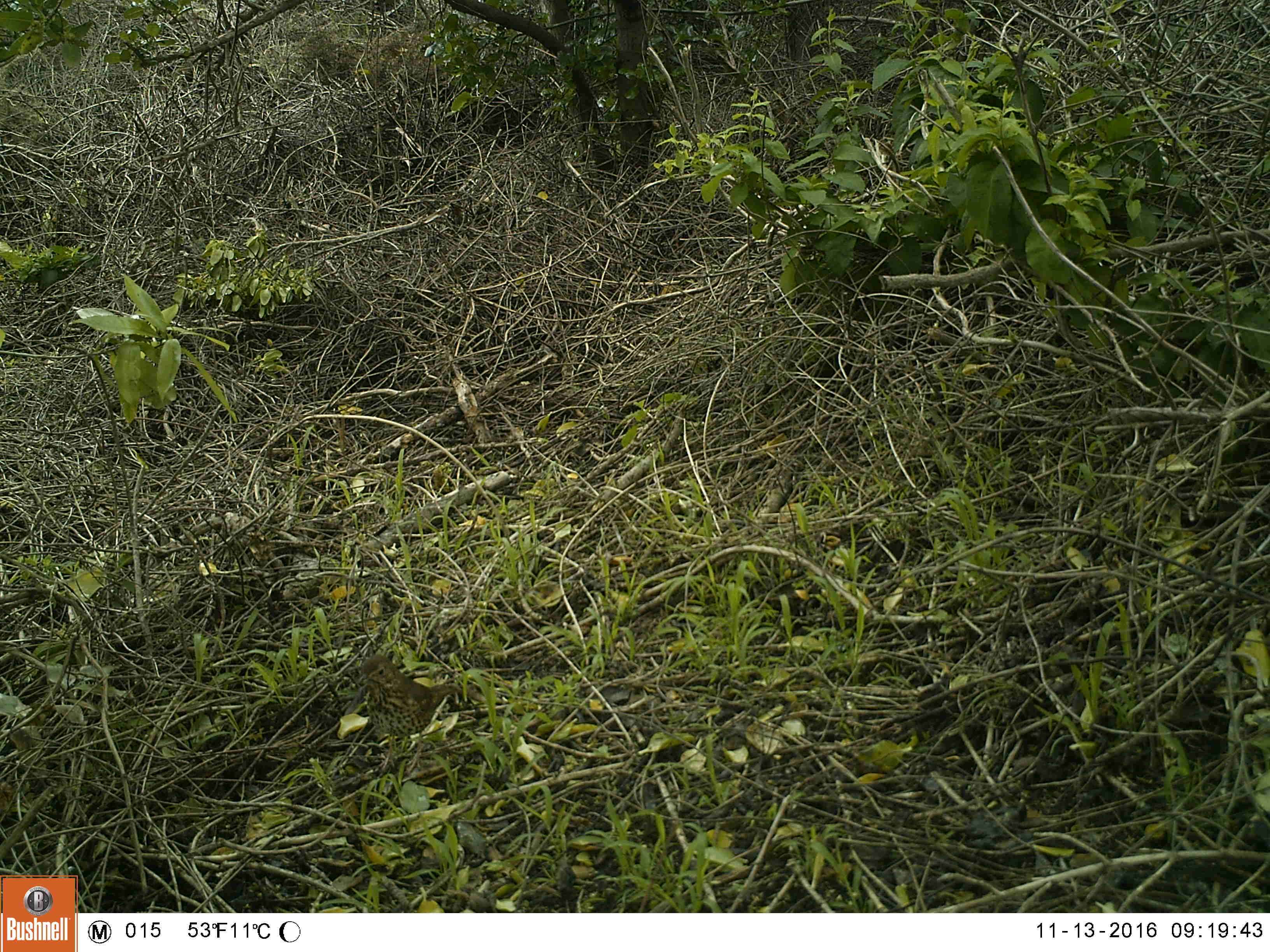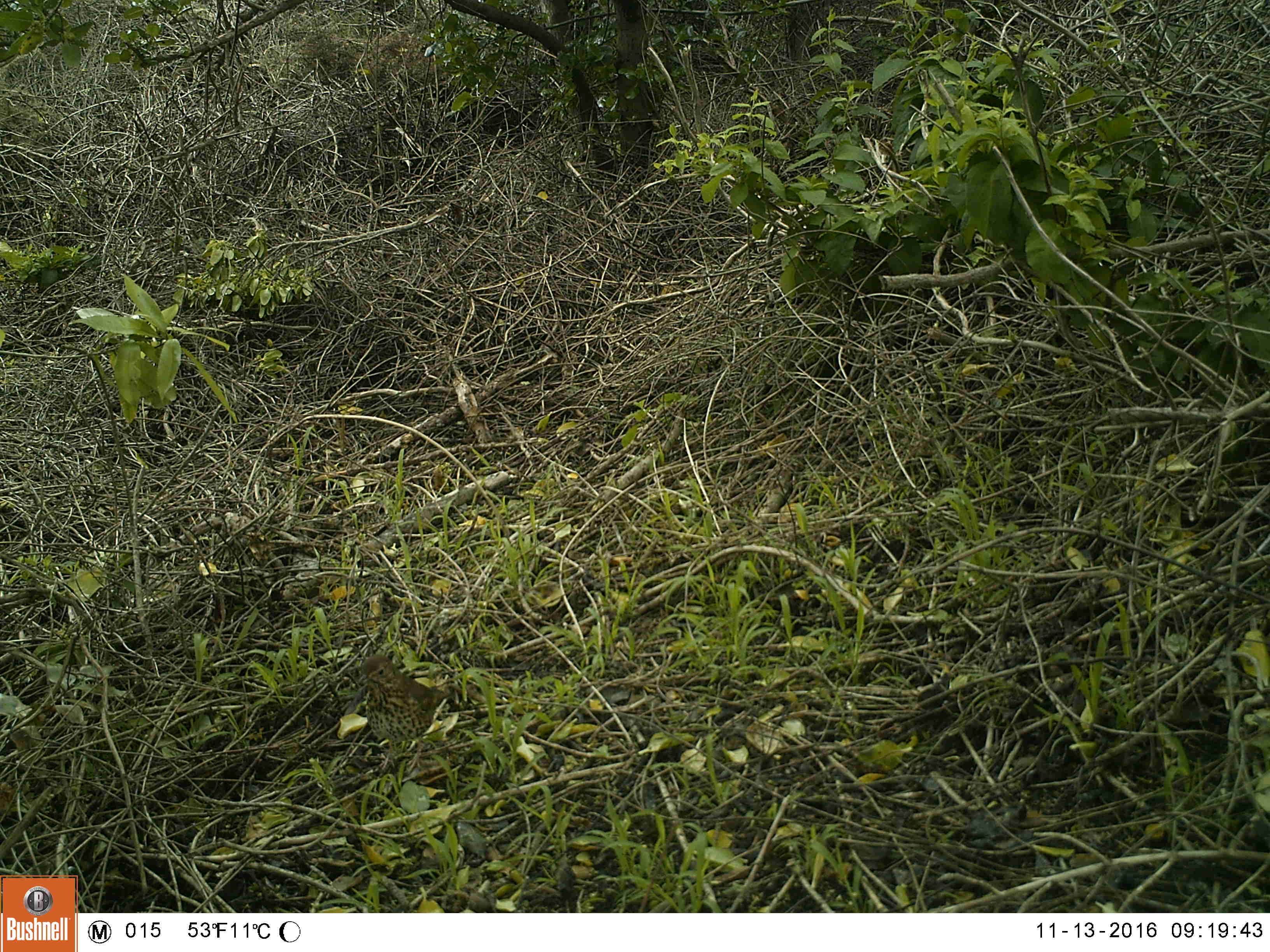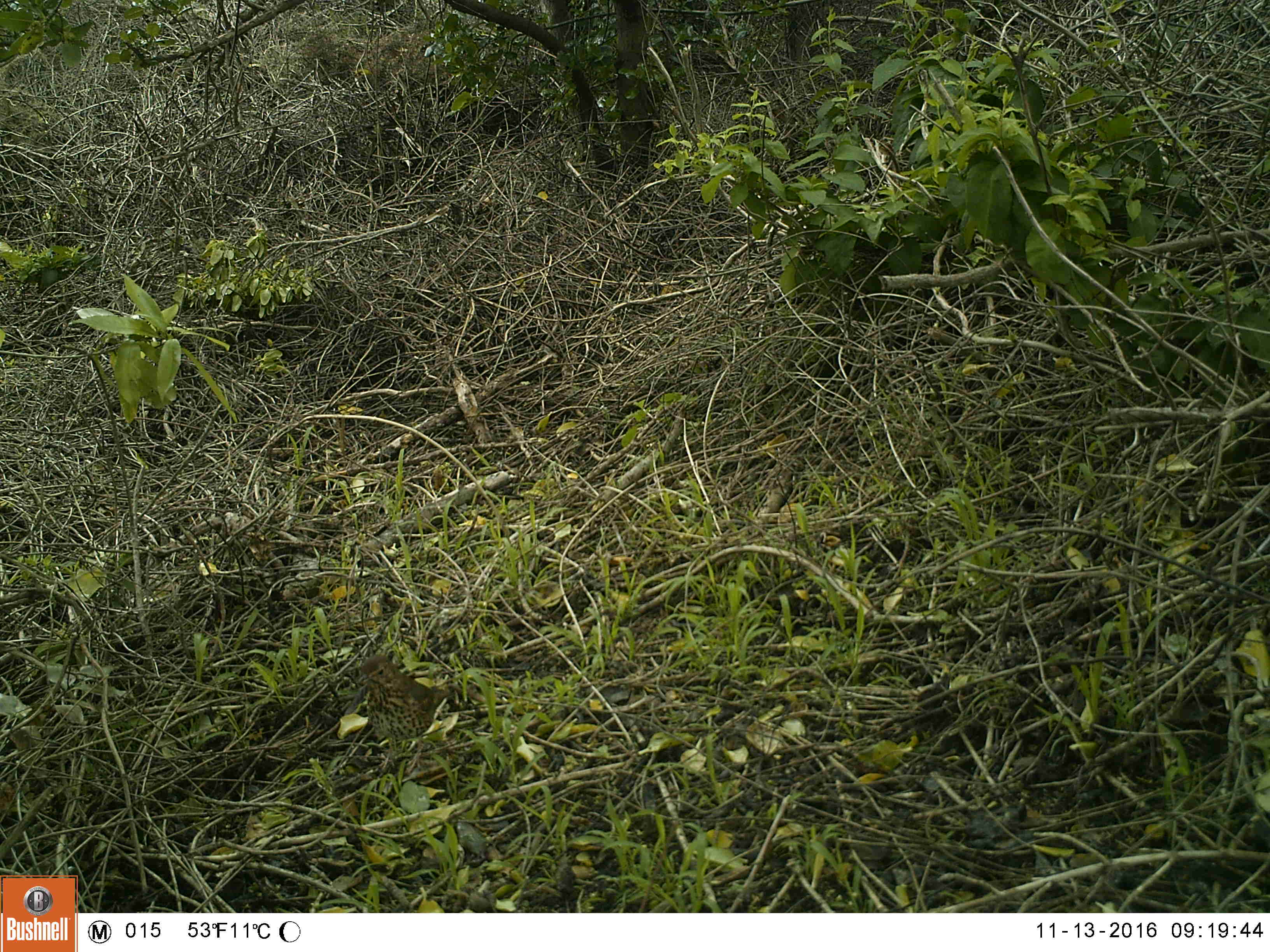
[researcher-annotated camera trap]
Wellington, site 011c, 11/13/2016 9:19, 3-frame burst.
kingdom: Animalia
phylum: Chordata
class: Aves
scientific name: Aves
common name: bird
Bird (Aves).